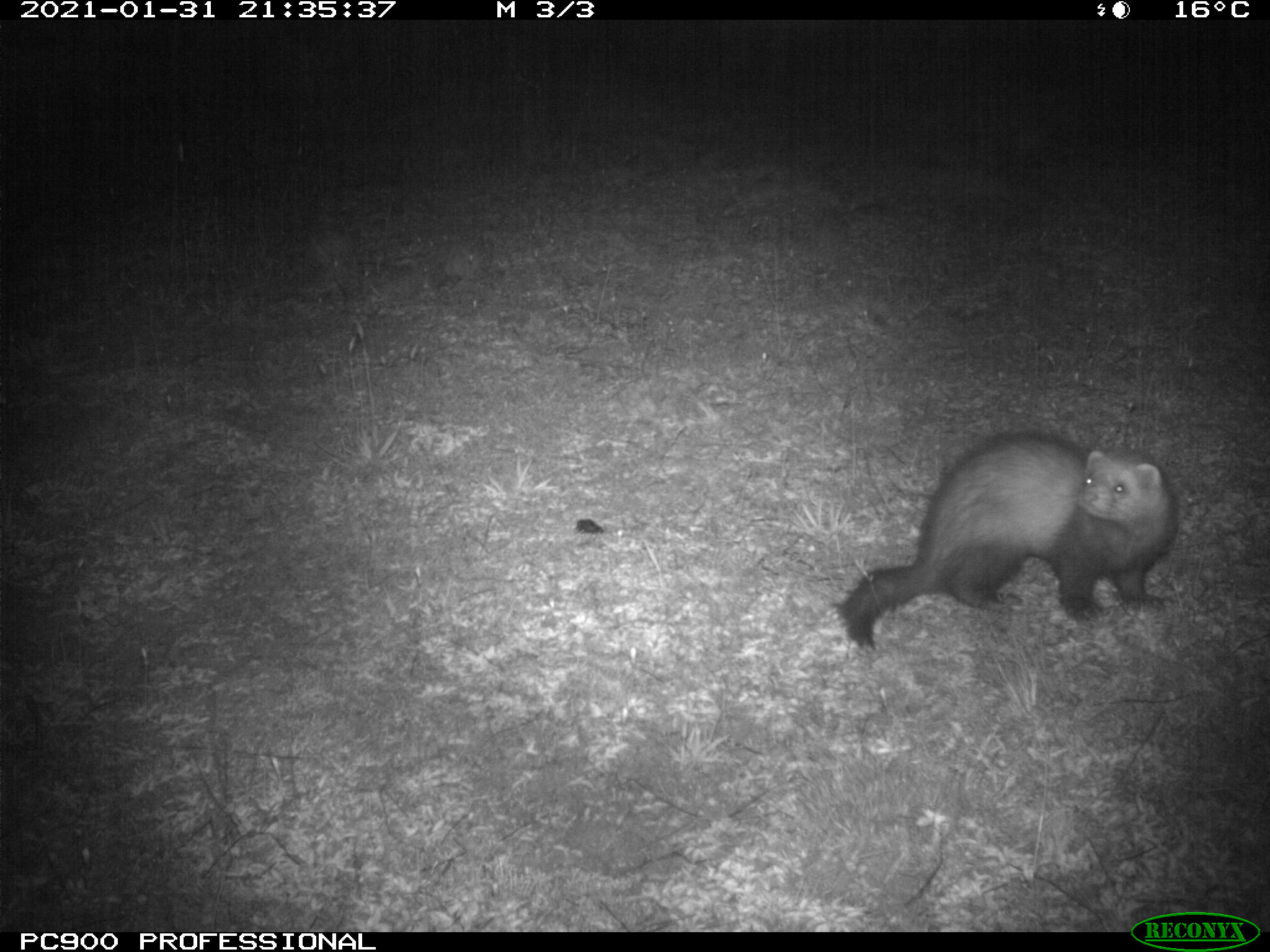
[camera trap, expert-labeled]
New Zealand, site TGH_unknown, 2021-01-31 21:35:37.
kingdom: Animalia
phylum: Chordata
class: Mammalia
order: Carnivora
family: Mustelidae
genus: Mustela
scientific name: Mustela furo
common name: ferret